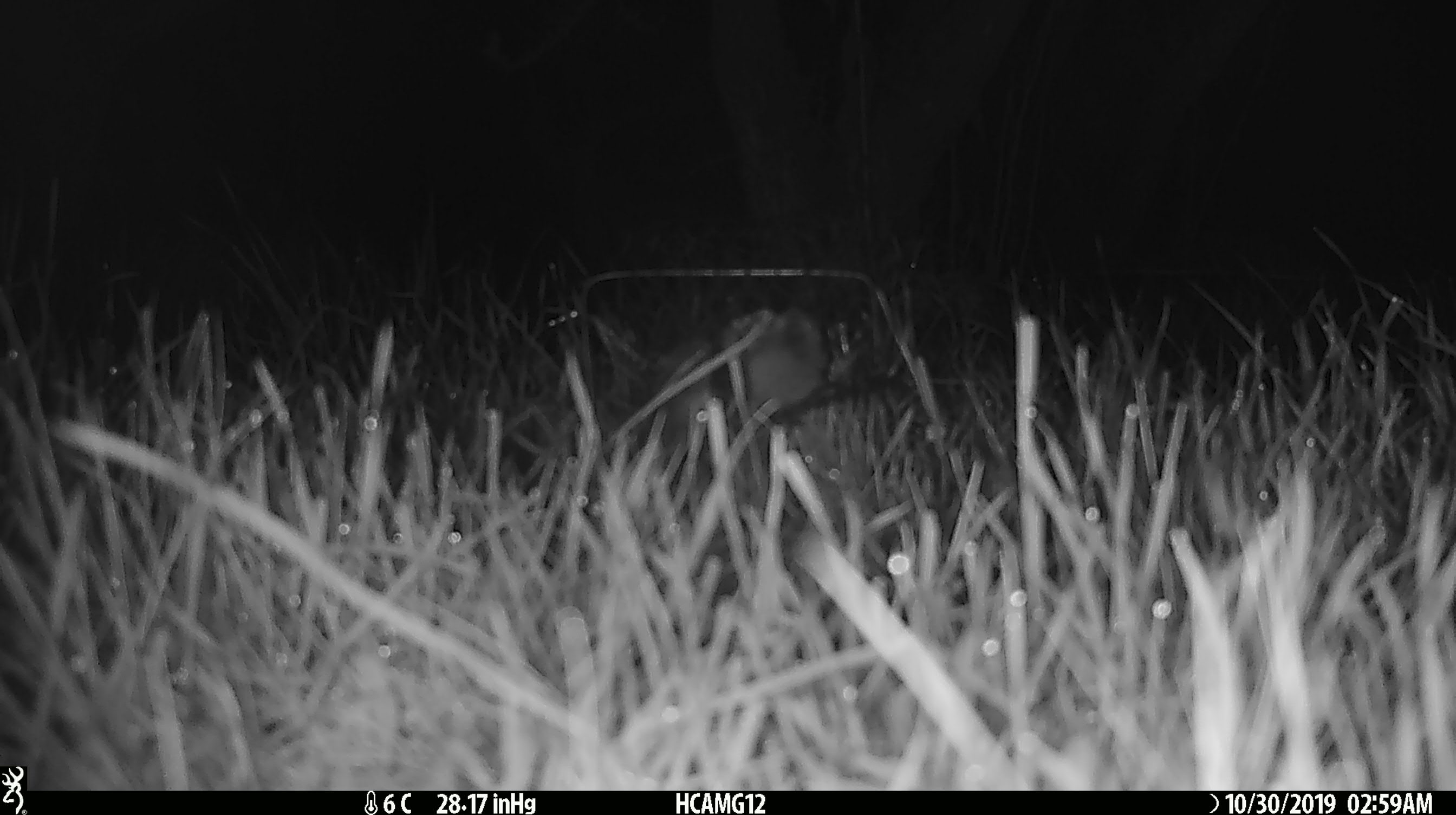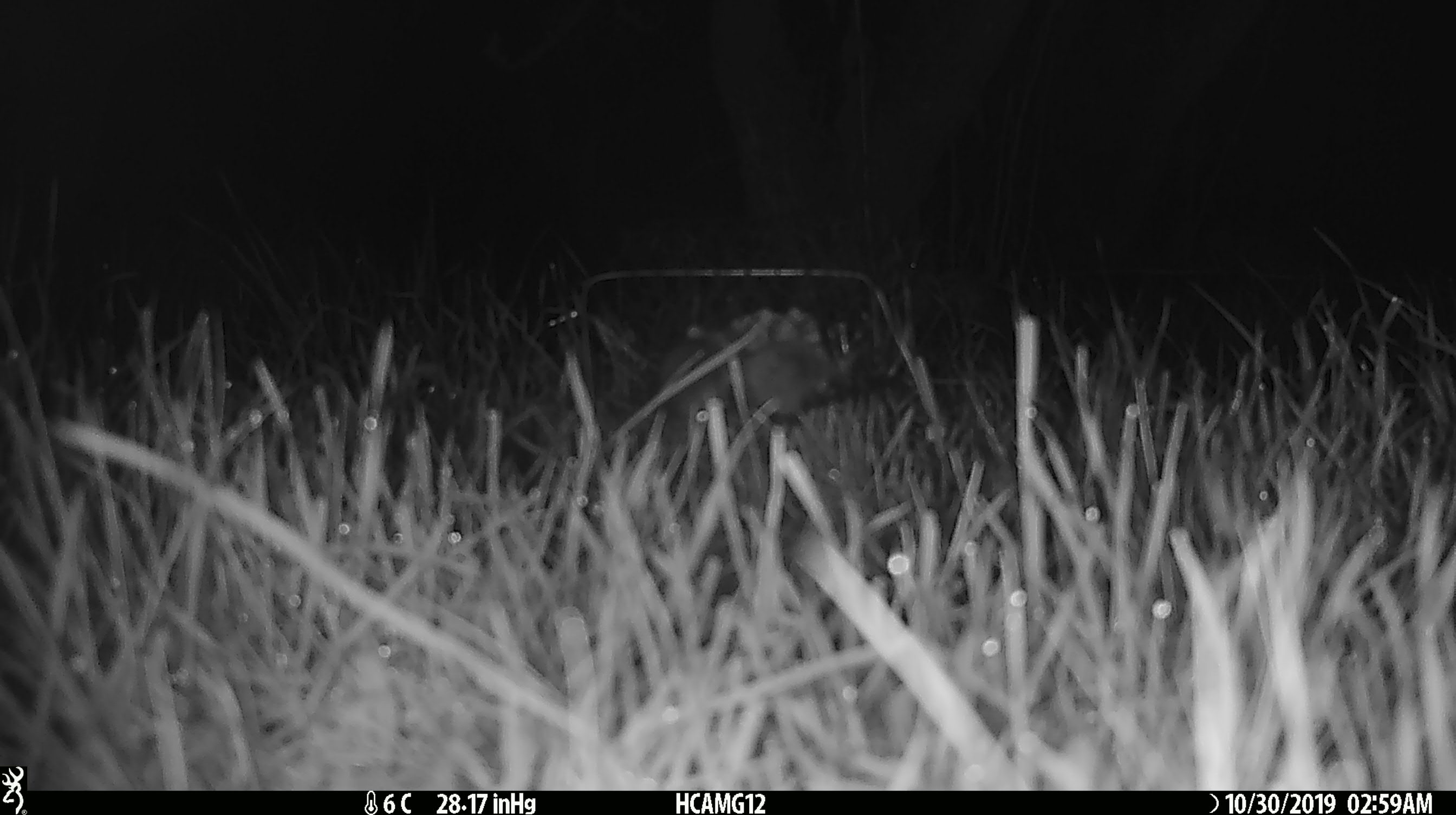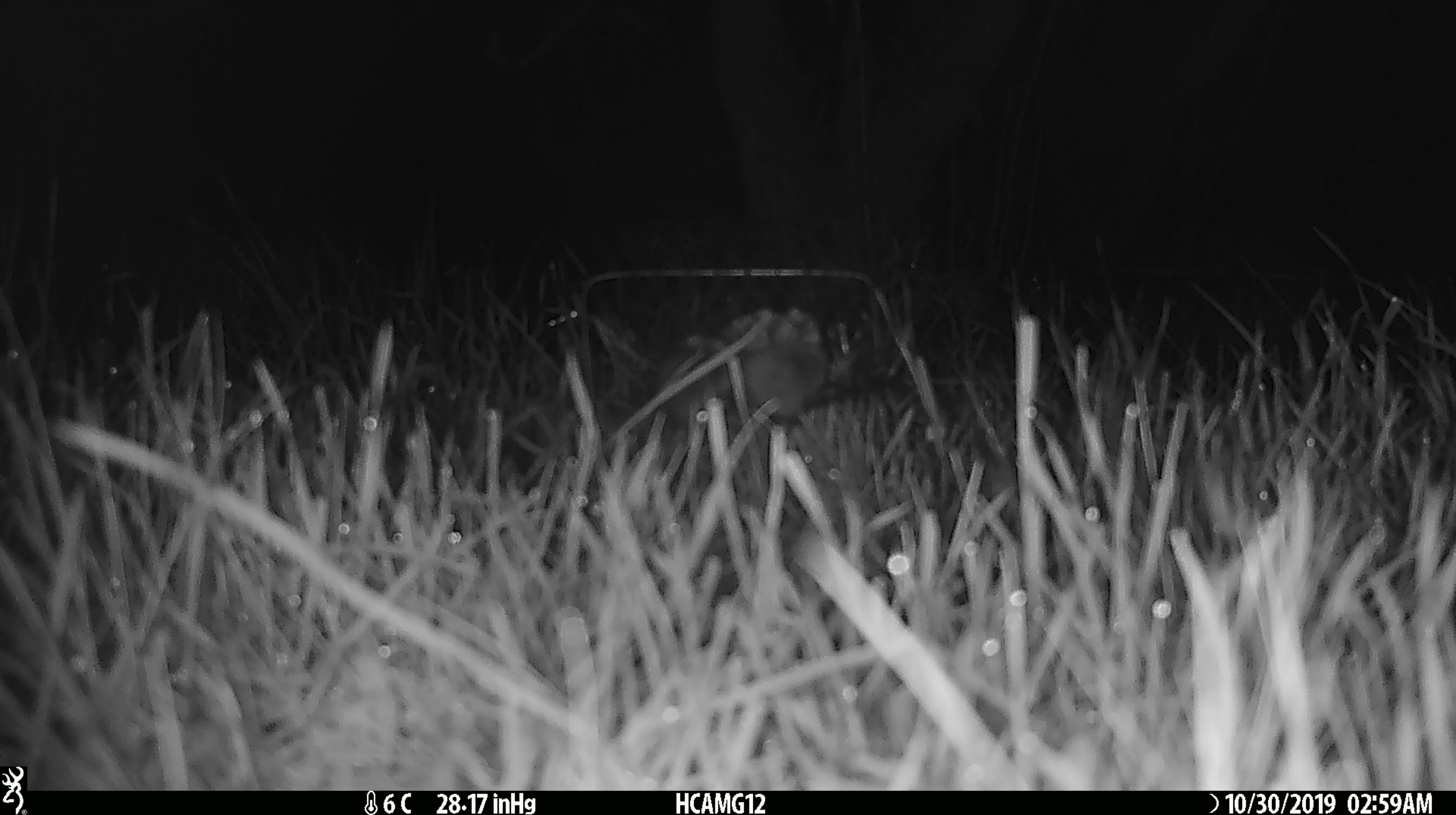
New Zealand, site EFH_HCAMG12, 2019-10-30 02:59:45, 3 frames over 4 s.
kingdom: Animalia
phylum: Chordata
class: Mammalia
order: Rodentia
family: Muridae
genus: Mus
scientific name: Mus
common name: mouse